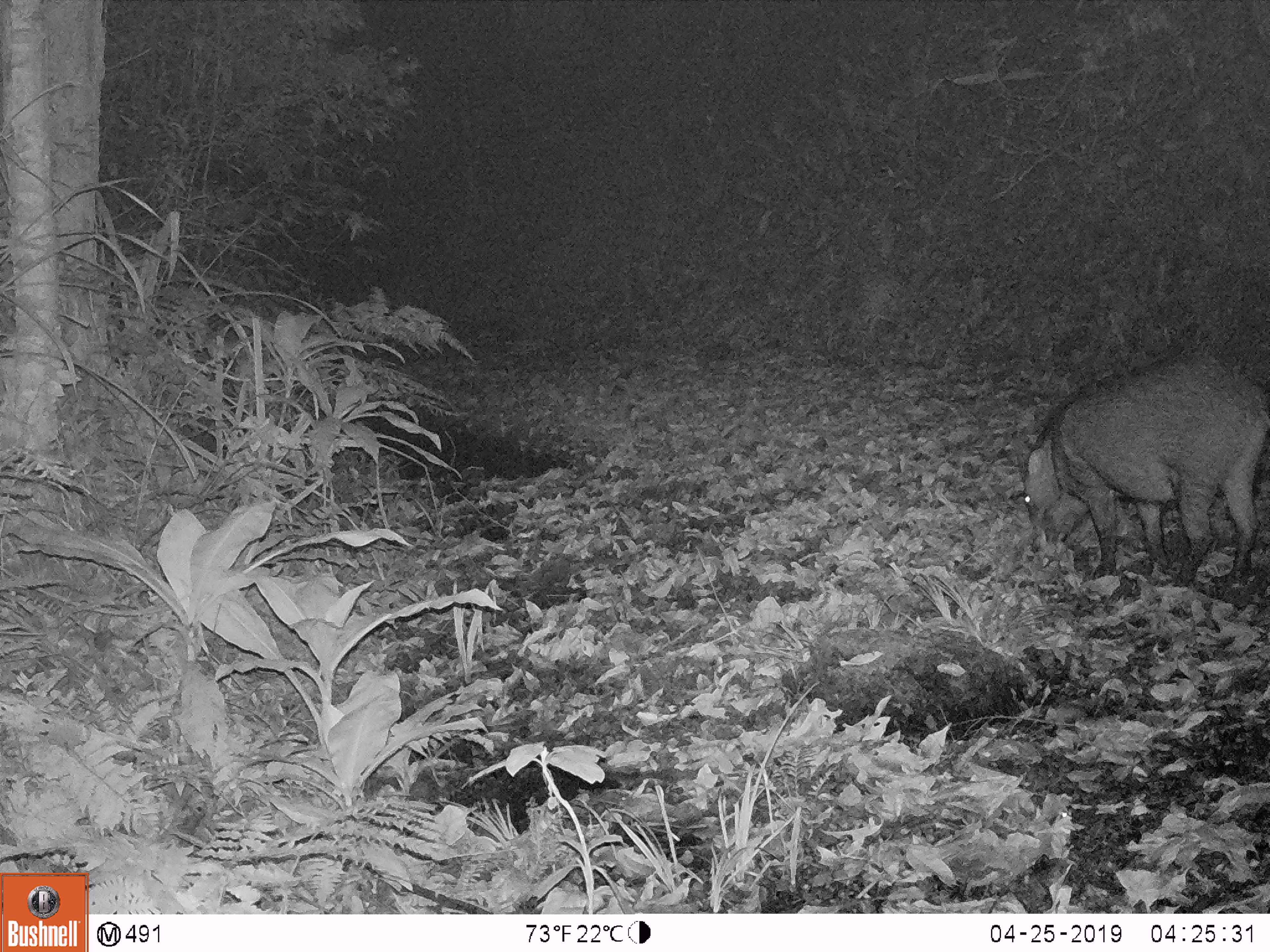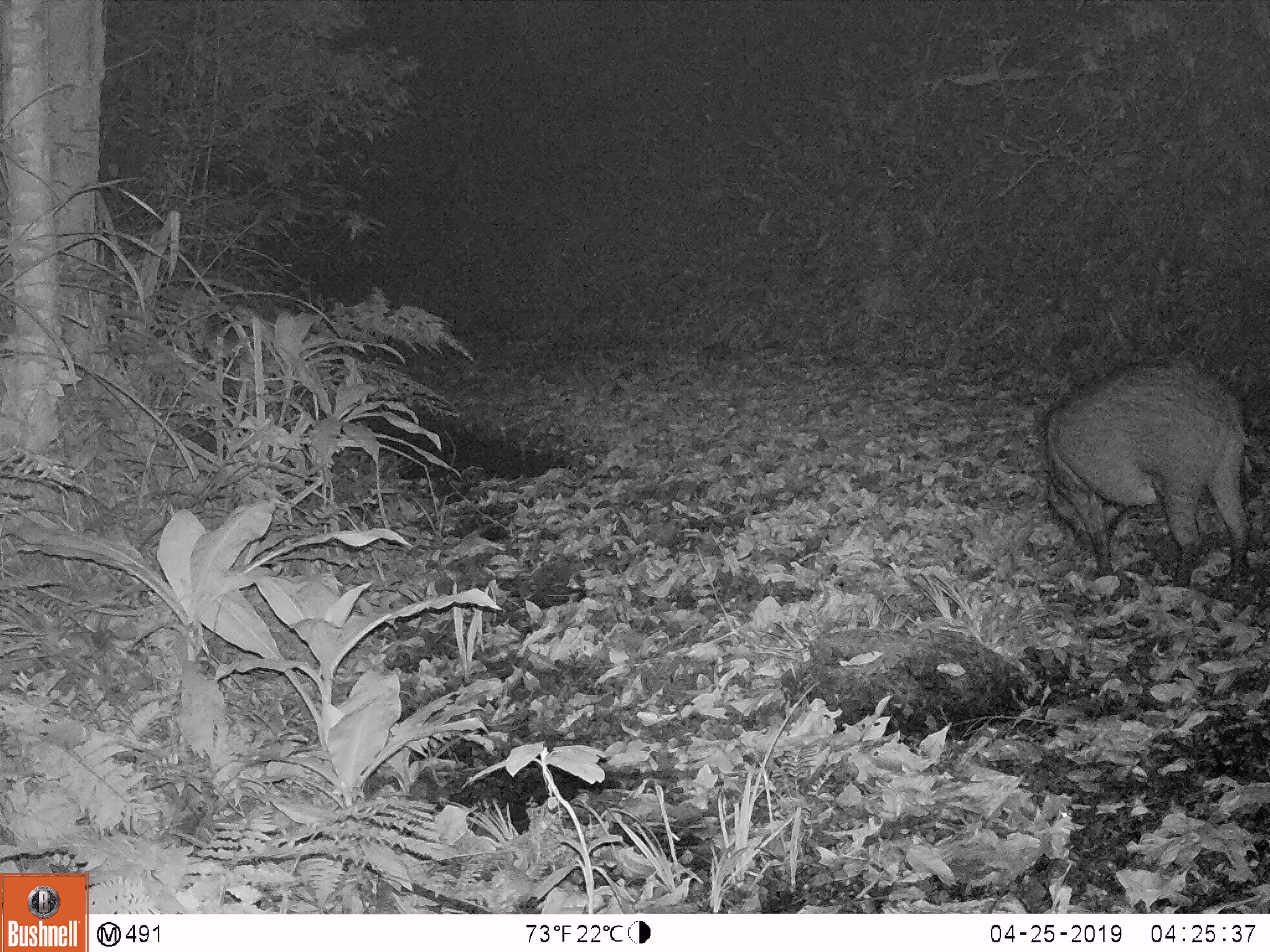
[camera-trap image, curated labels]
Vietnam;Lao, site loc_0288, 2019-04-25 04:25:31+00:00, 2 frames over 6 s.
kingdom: Animalia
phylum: Chordata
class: Mammalia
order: Artiodactyla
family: Suidae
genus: Sus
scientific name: Sus scrofa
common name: eurasian wild pig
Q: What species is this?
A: Eurasian wild pig (Sus scrofa).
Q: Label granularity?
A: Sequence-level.